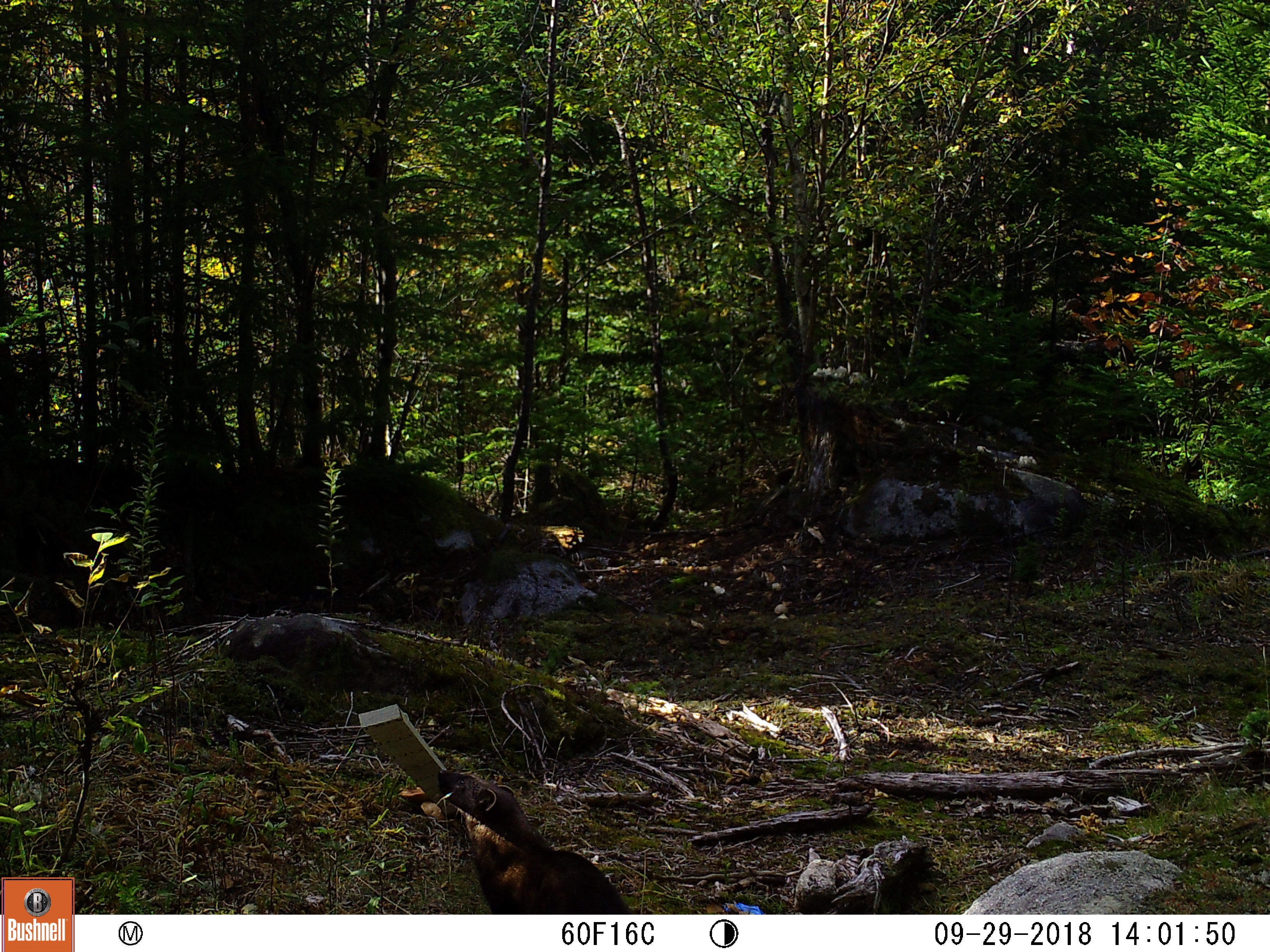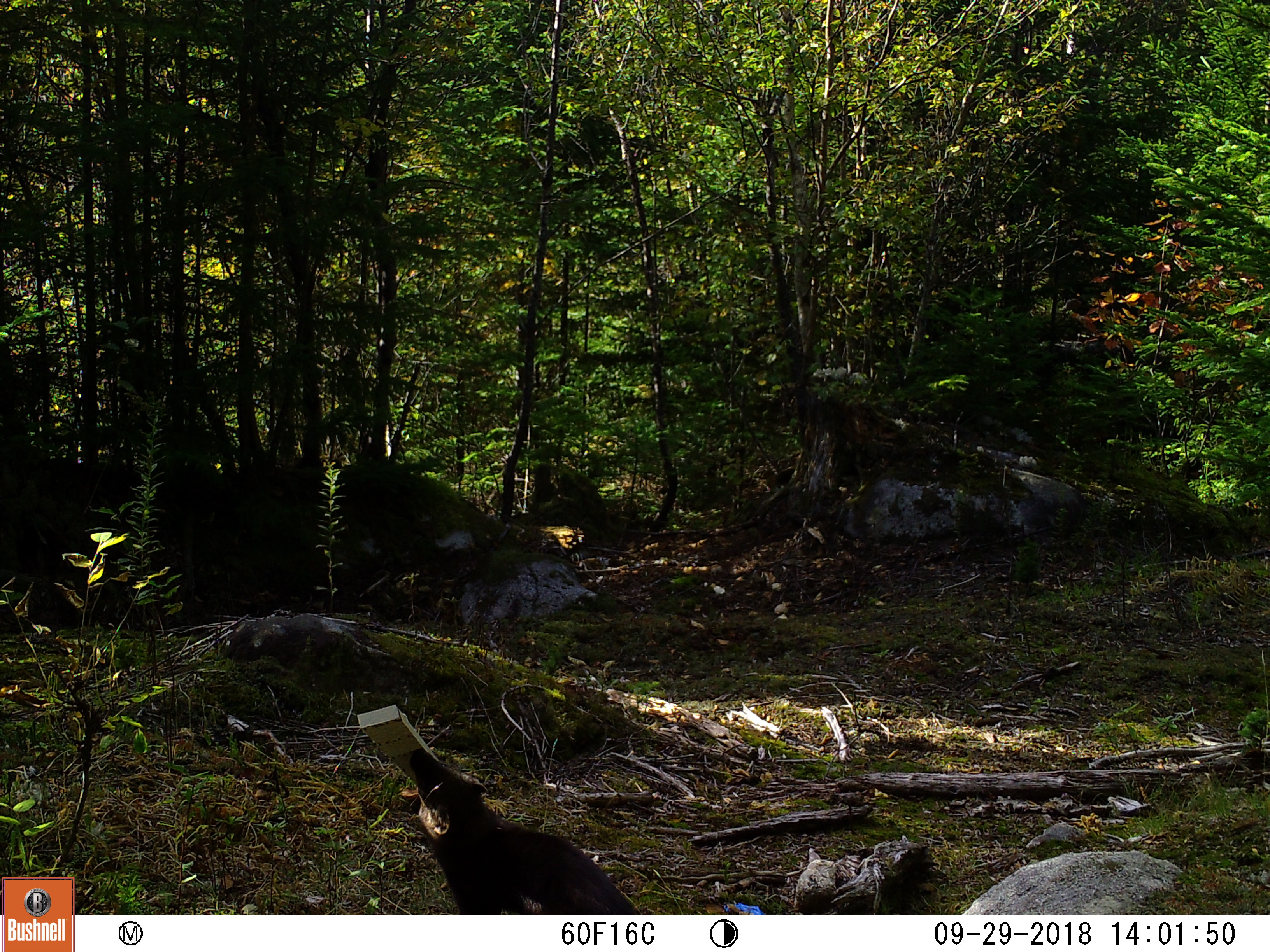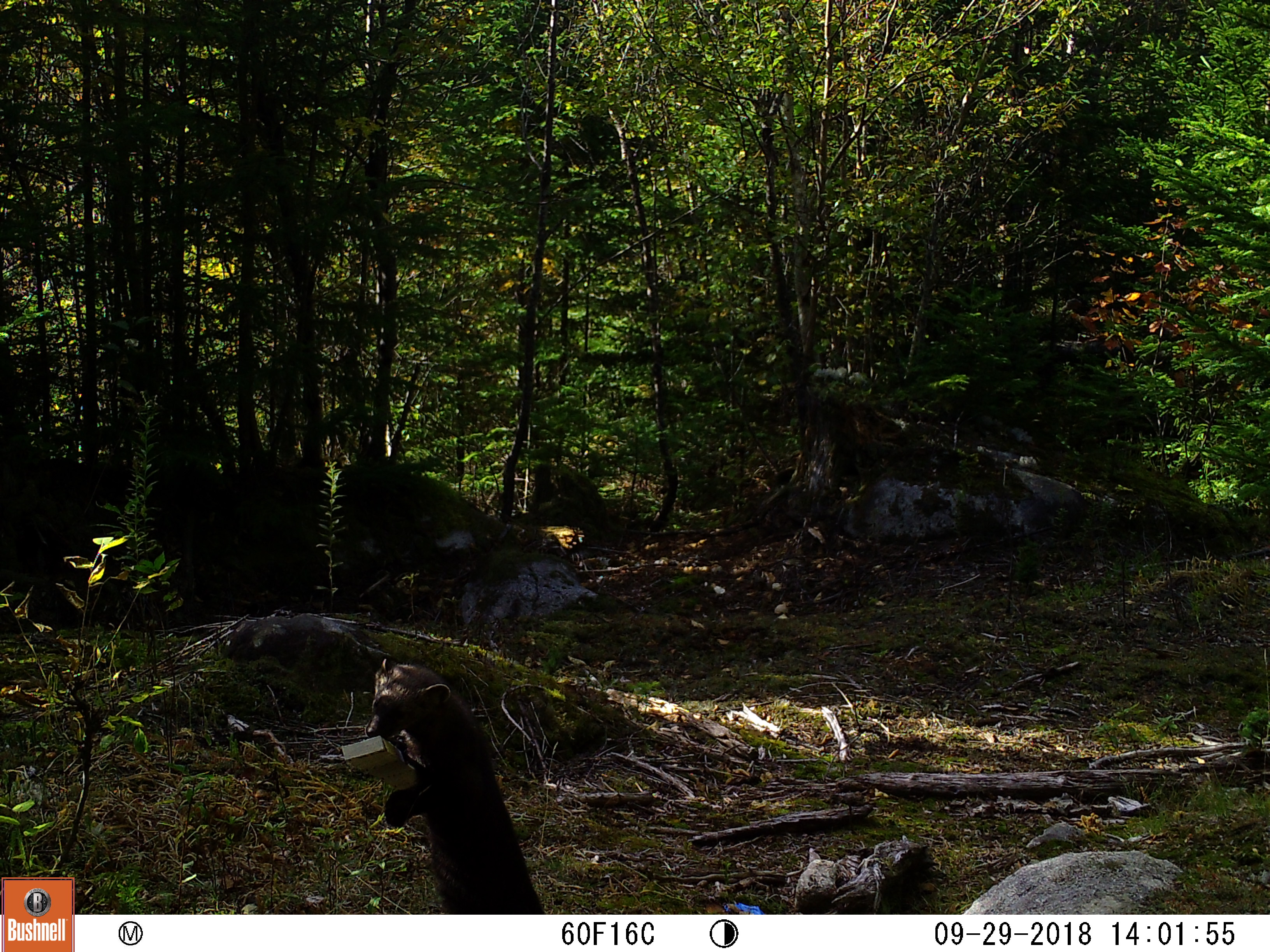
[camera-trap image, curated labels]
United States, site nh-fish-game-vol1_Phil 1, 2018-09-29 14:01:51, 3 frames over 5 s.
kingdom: Animalia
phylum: Chordata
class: Mammalia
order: Carnivora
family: Mustelidae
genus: Pekania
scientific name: Pekania pennanti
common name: fisher